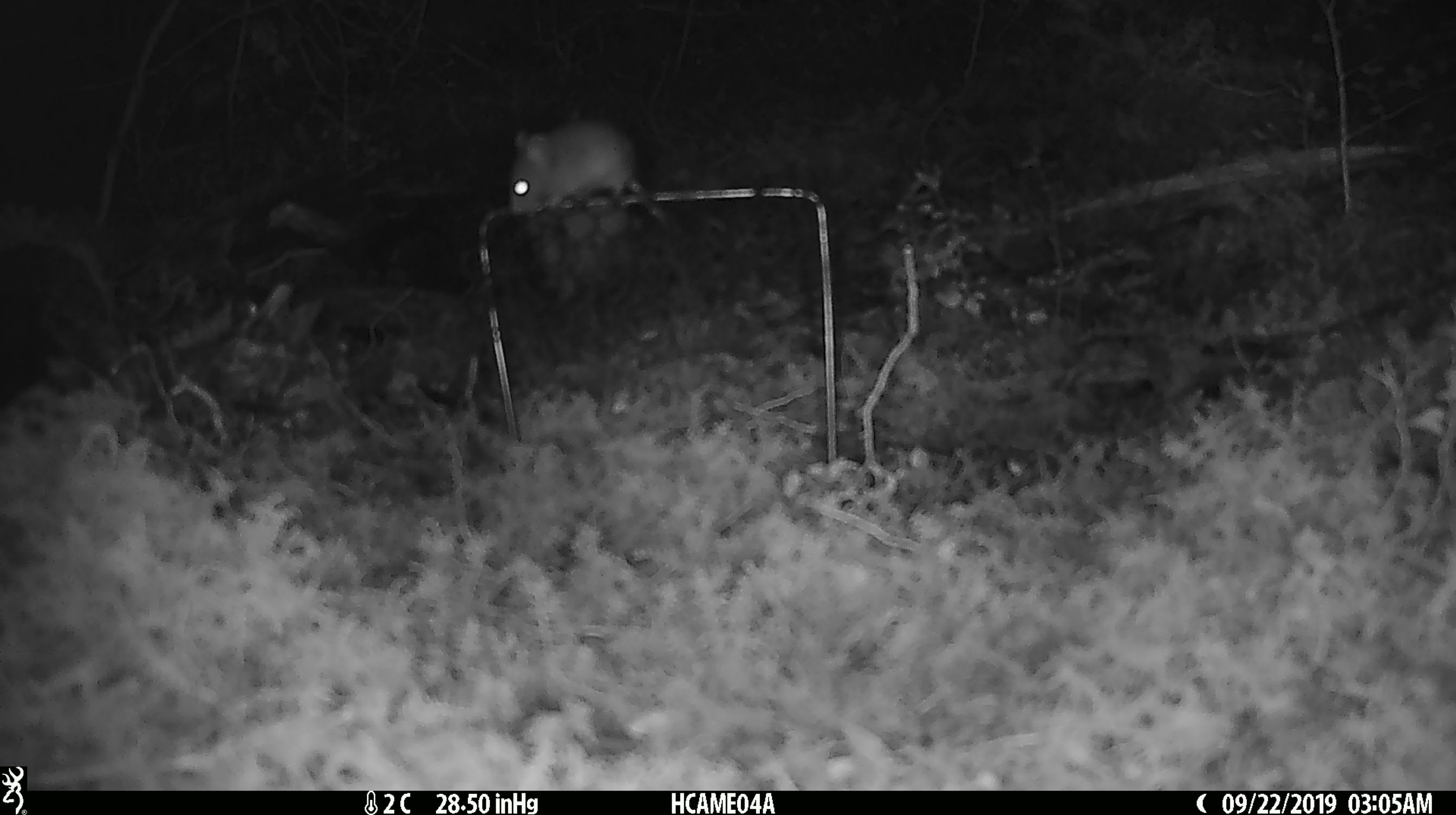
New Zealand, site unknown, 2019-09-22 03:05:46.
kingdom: Animalia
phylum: Chordata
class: Mammalia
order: Rodentia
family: Muridae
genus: Mus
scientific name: Mus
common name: mouse